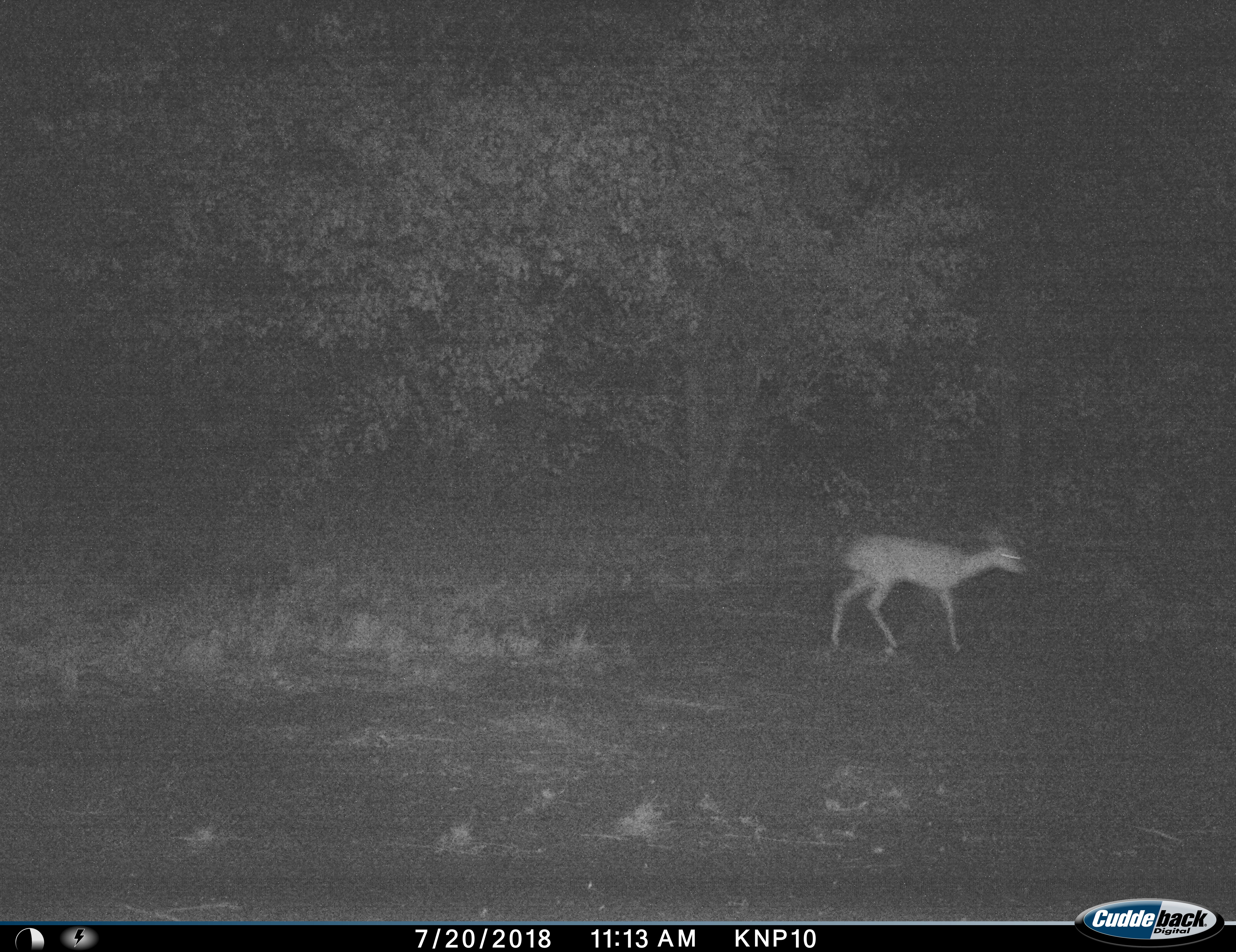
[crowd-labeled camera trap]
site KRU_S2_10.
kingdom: Animalia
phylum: Chordata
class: Mammalia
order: Artiodactyla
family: Bovidae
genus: Aepyceros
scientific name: Aepyceros melampus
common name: impala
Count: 1.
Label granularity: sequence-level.